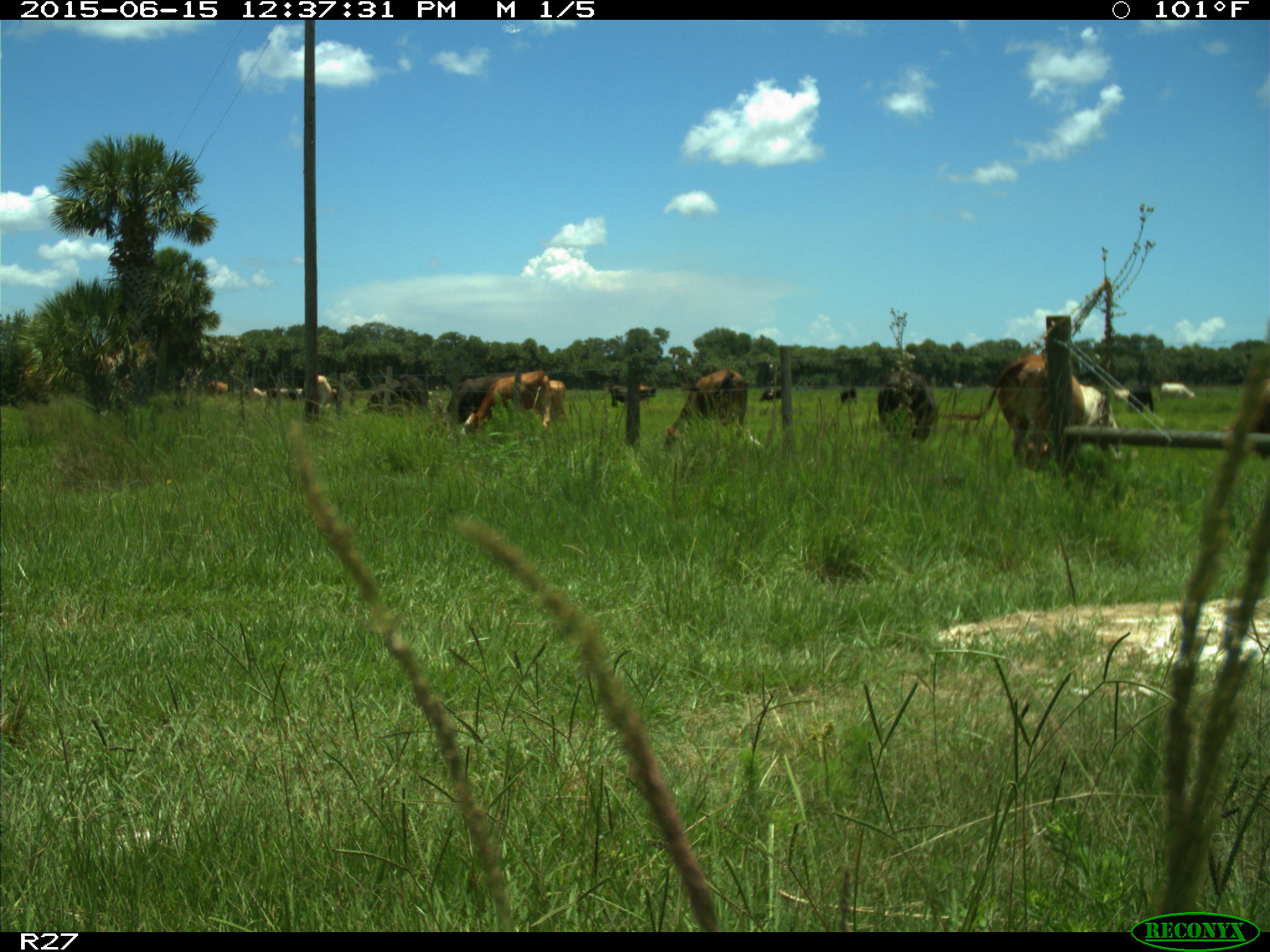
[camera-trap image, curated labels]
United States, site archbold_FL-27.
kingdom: Animalia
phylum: Chordata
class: Mammalia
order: Artiodactyla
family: Bovidae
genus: Bos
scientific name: Bos taurus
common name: domestic cow